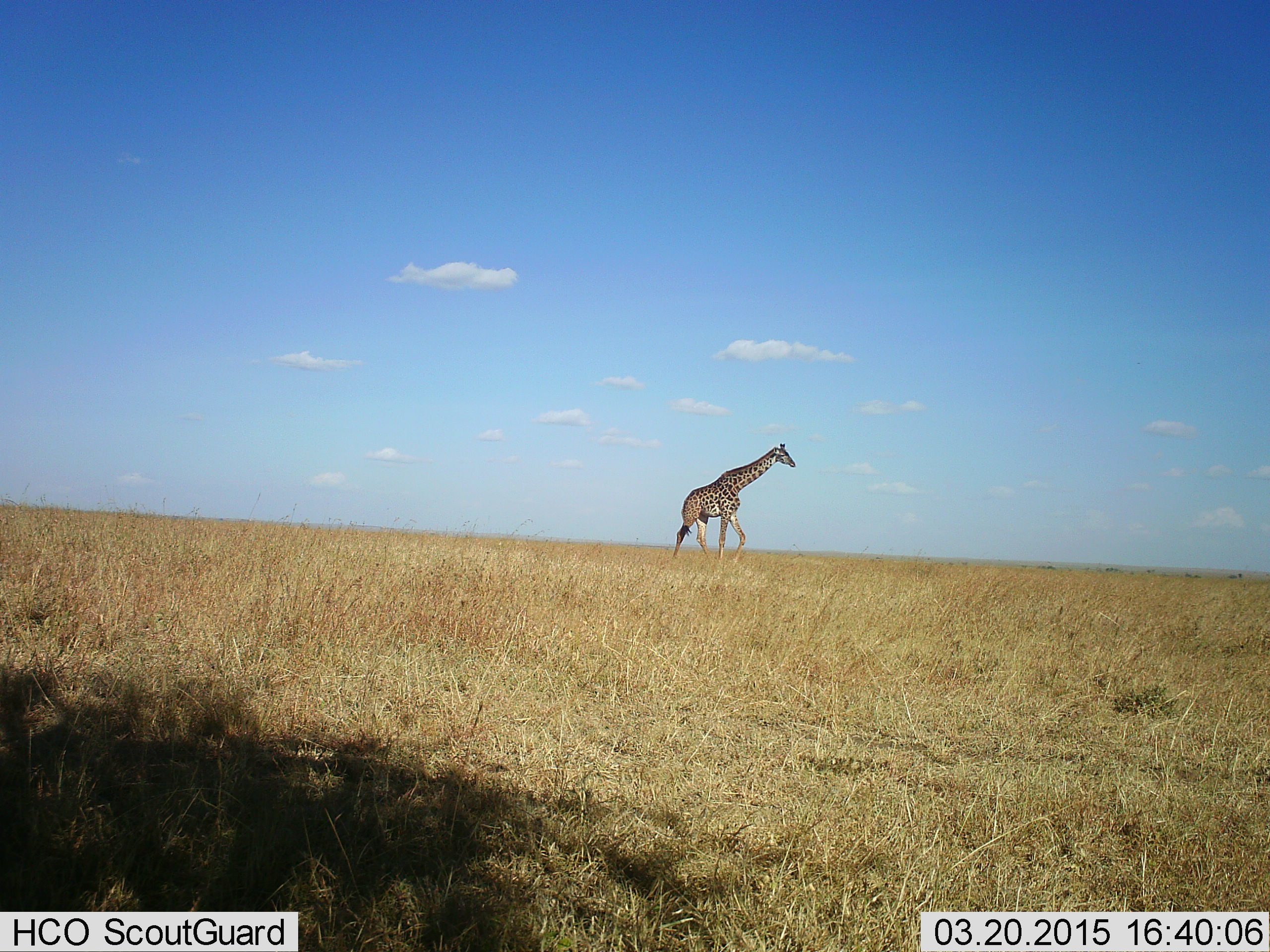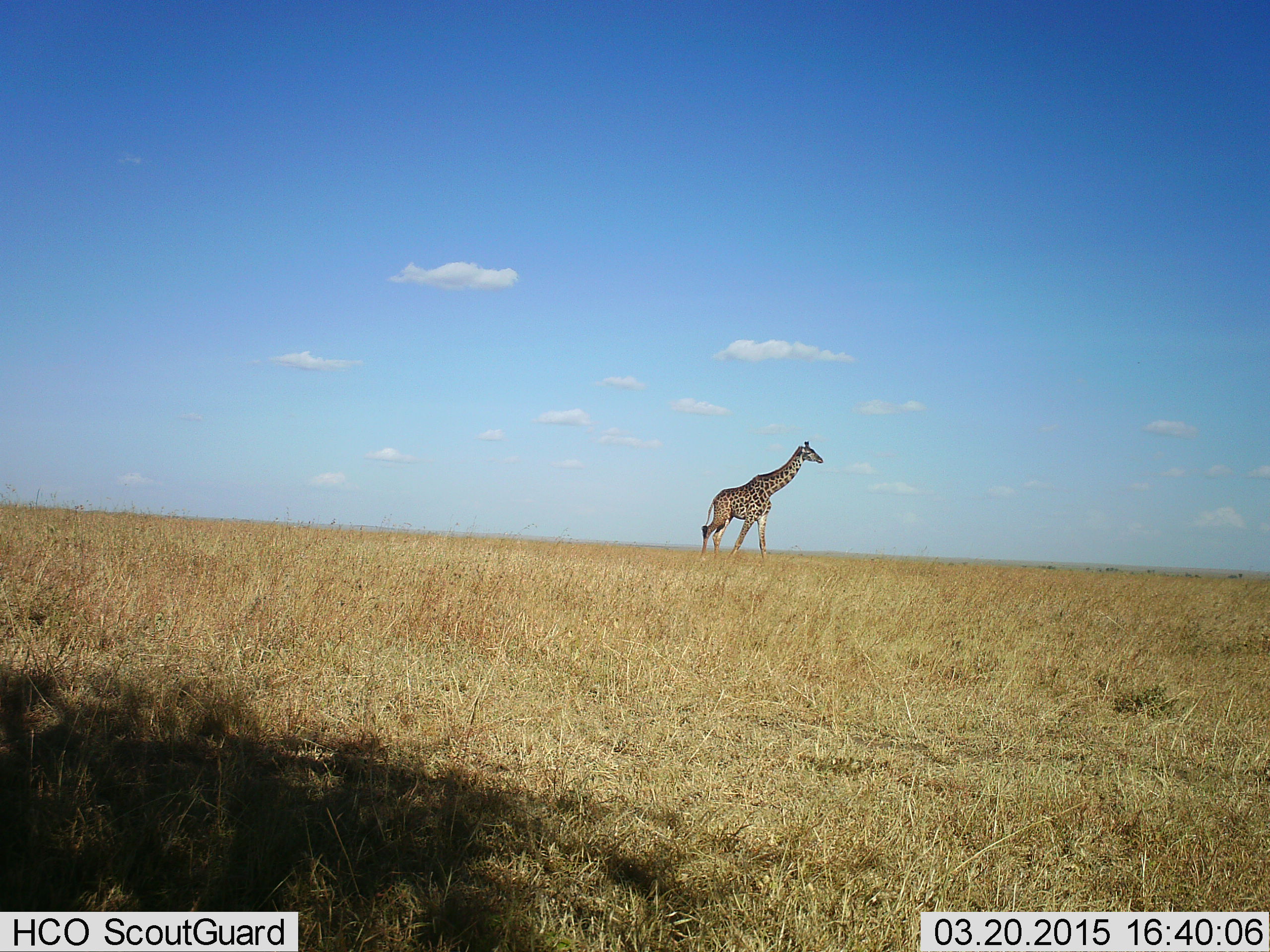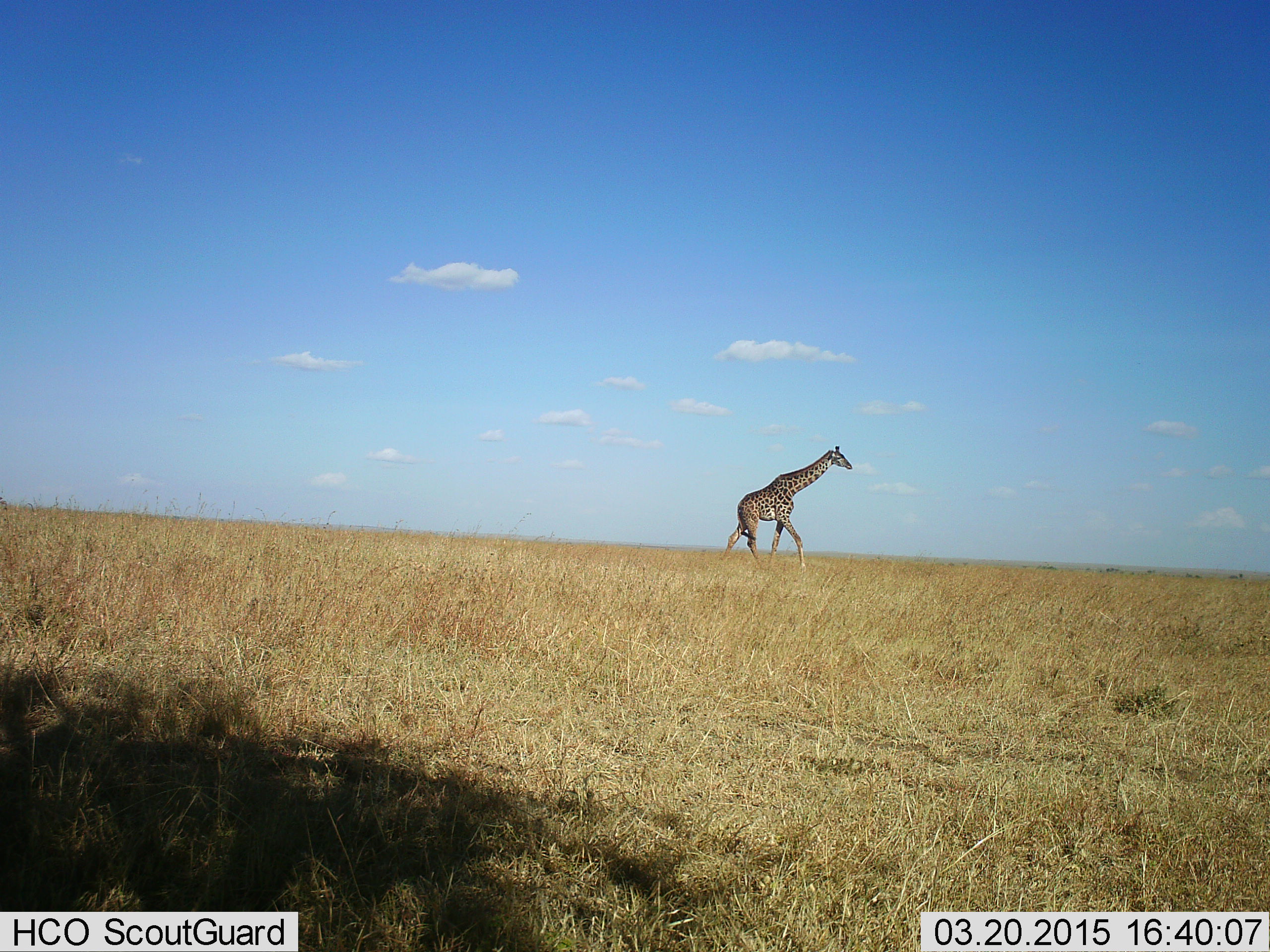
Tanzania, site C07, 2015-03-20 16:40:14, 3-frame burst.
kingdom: Animalia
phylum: Chordata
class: Mammalia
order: Artiodactyla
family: Giraffidae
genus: Giraffa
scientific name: Giraffa camelopardalis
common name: giraffe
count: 1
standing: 10%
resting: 0%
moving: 90%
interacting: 0%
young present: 0%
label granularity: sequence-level